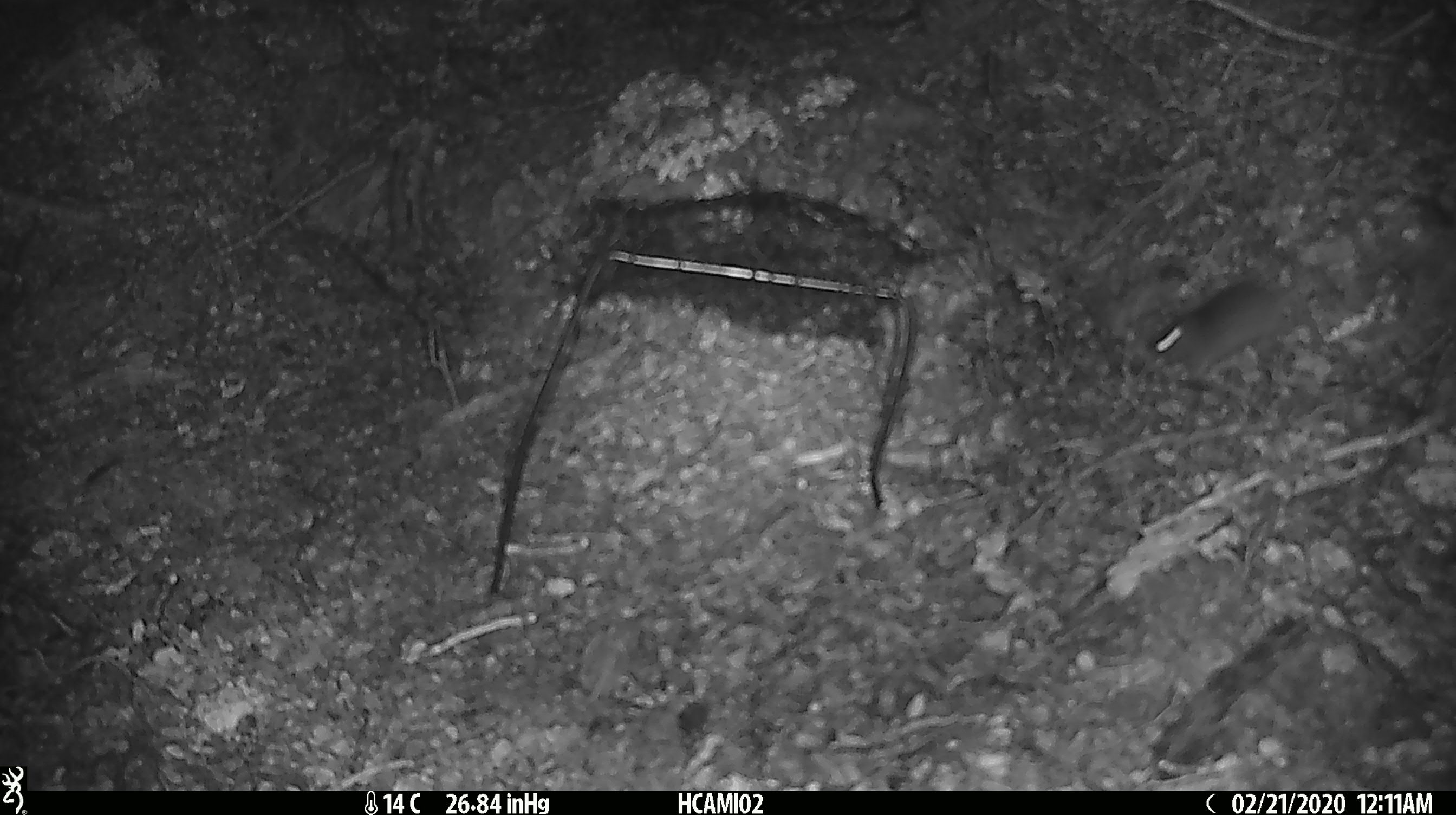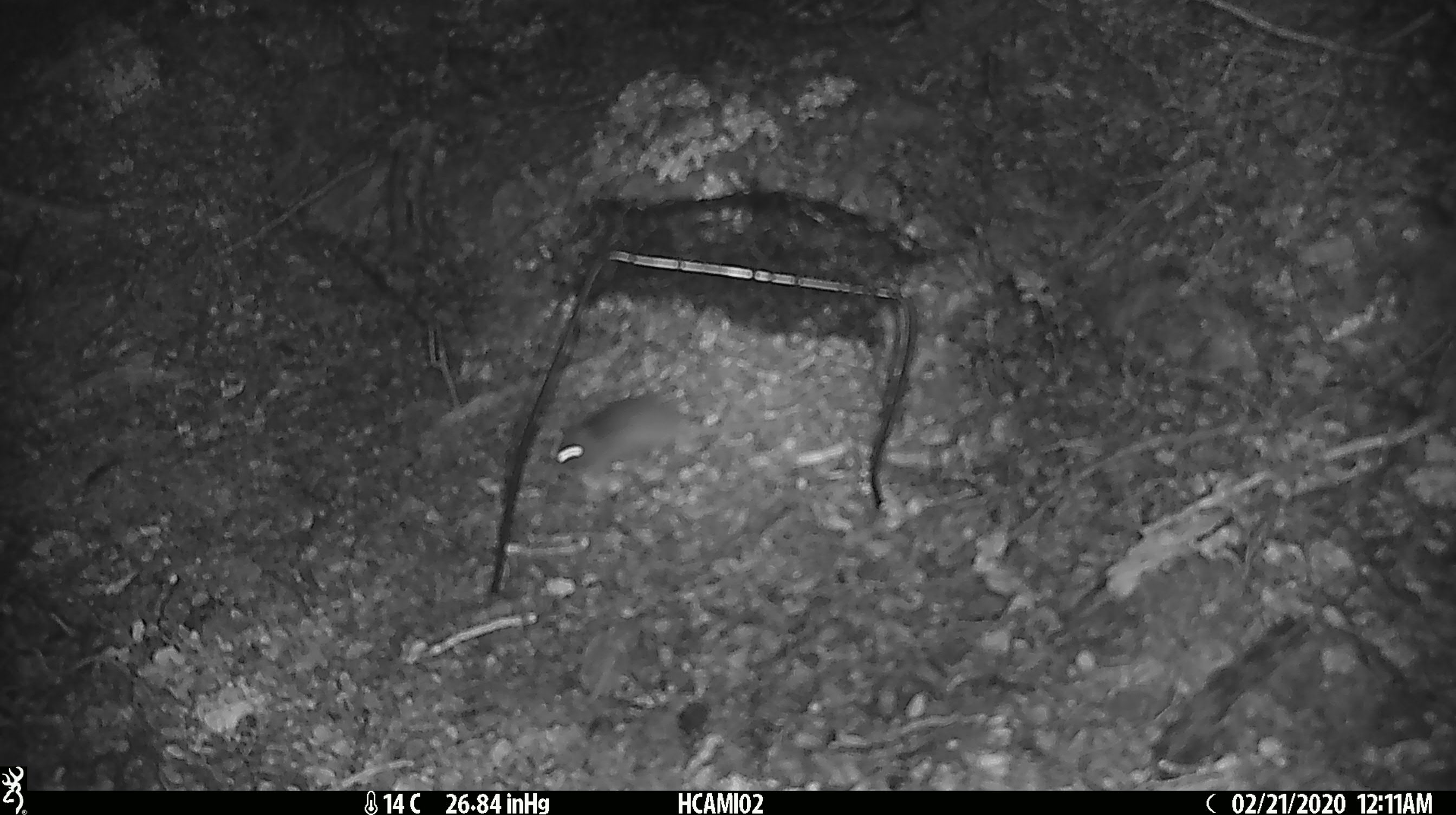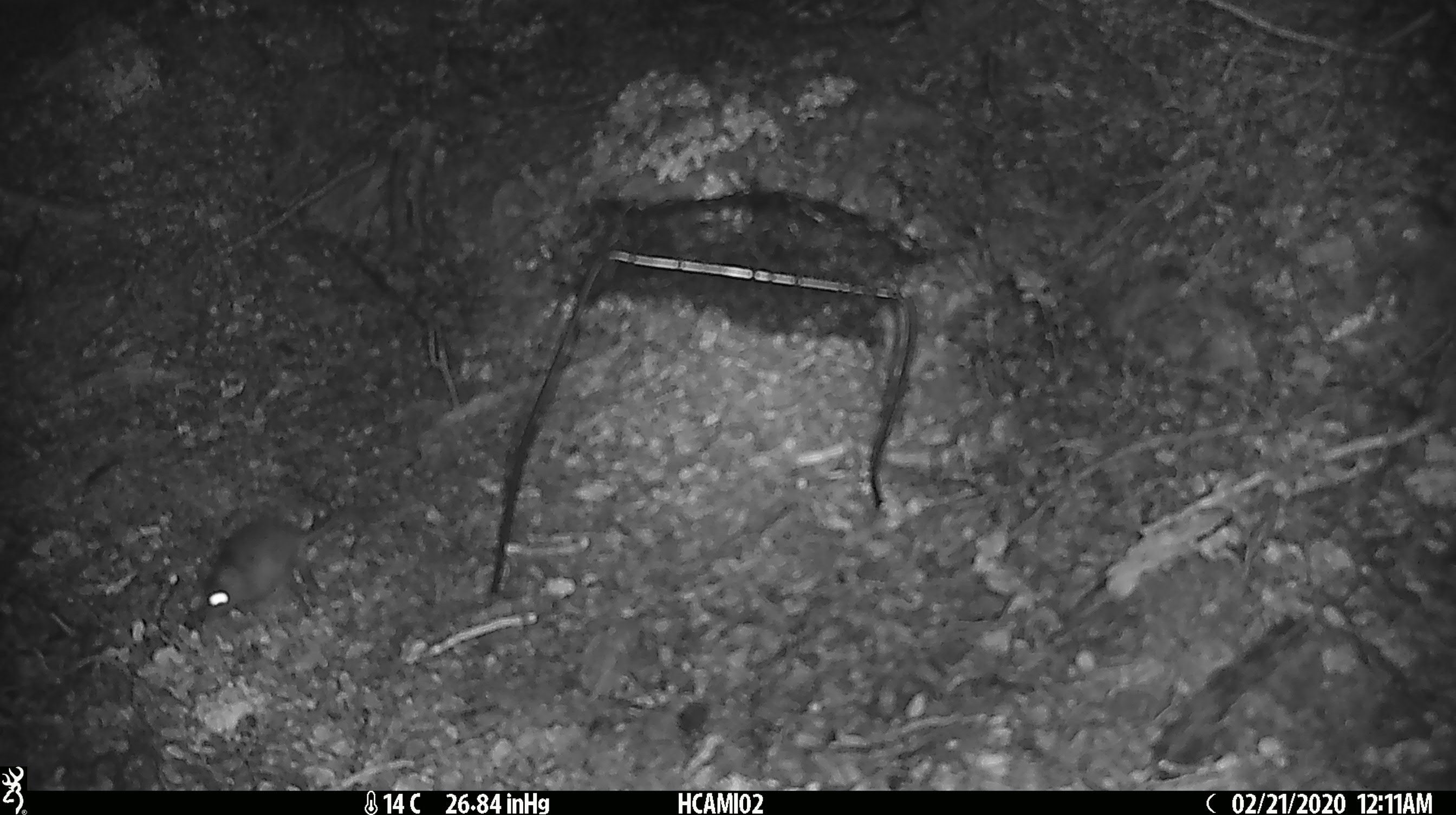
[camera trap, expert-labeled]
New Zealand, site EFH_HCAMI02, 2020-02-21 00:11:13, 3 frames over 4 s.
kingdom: Animalia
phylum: Chordata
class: Mammalia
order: Rodentia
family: Muridae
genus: Mus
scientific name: Mus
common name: mouse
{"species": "mouse (Mus)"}